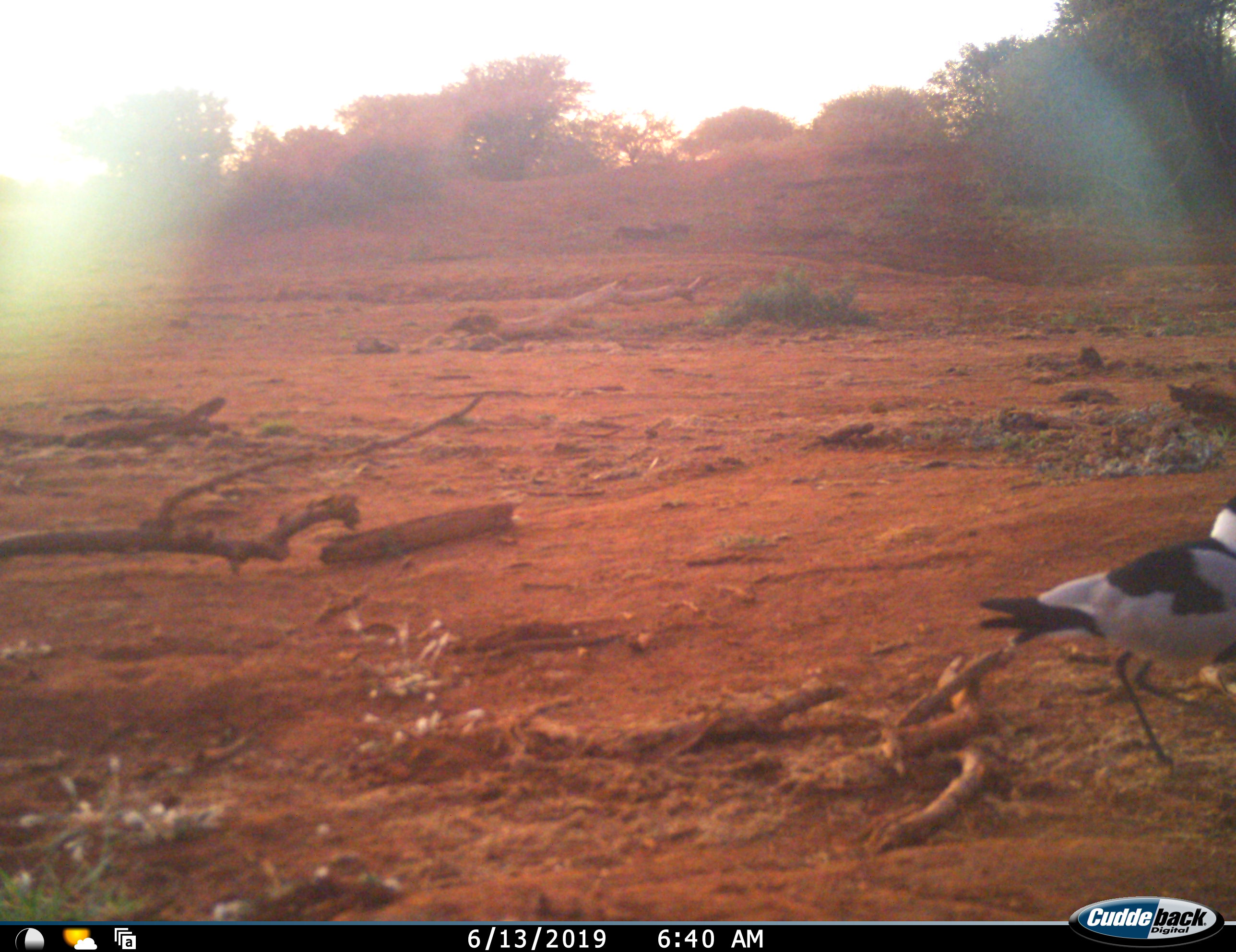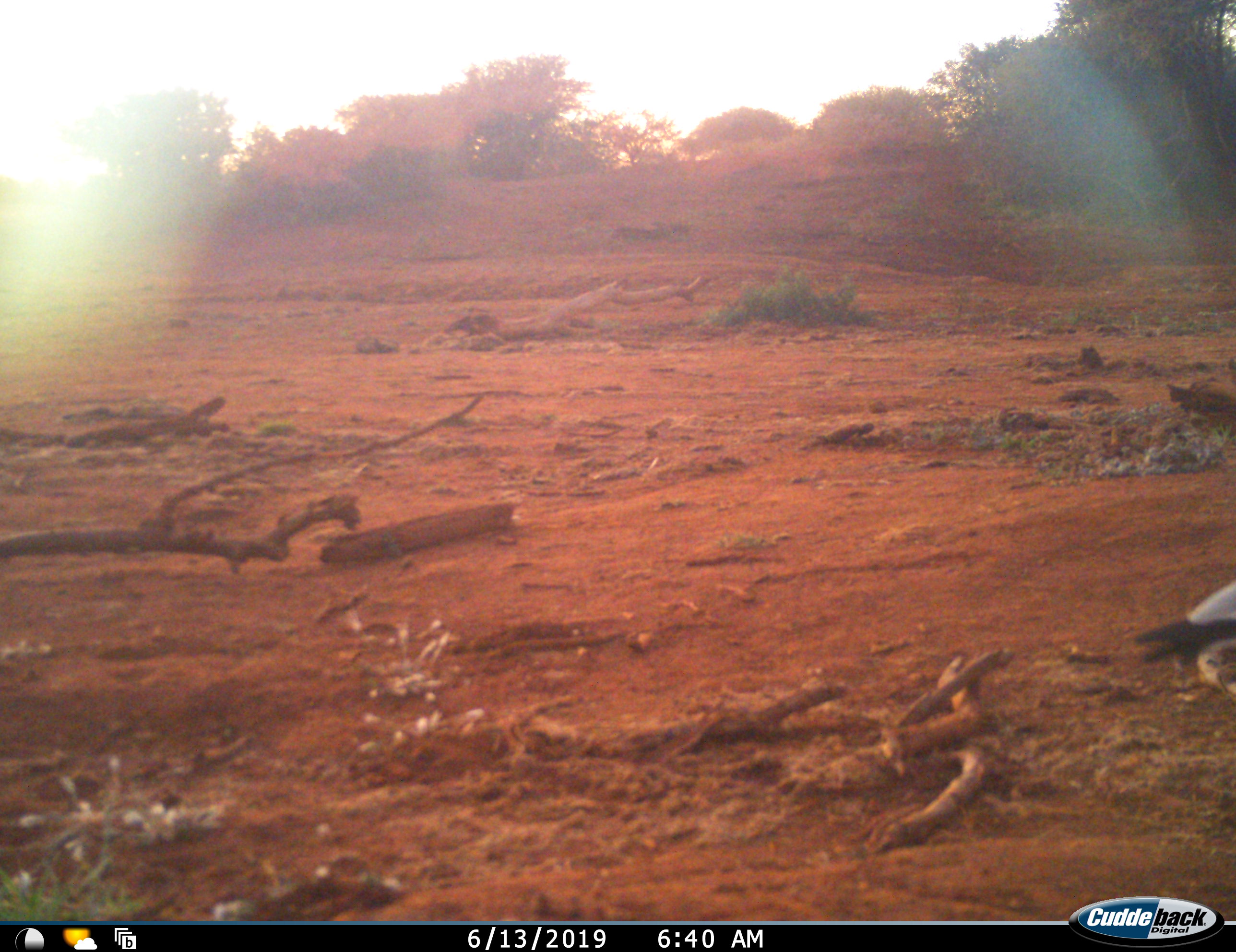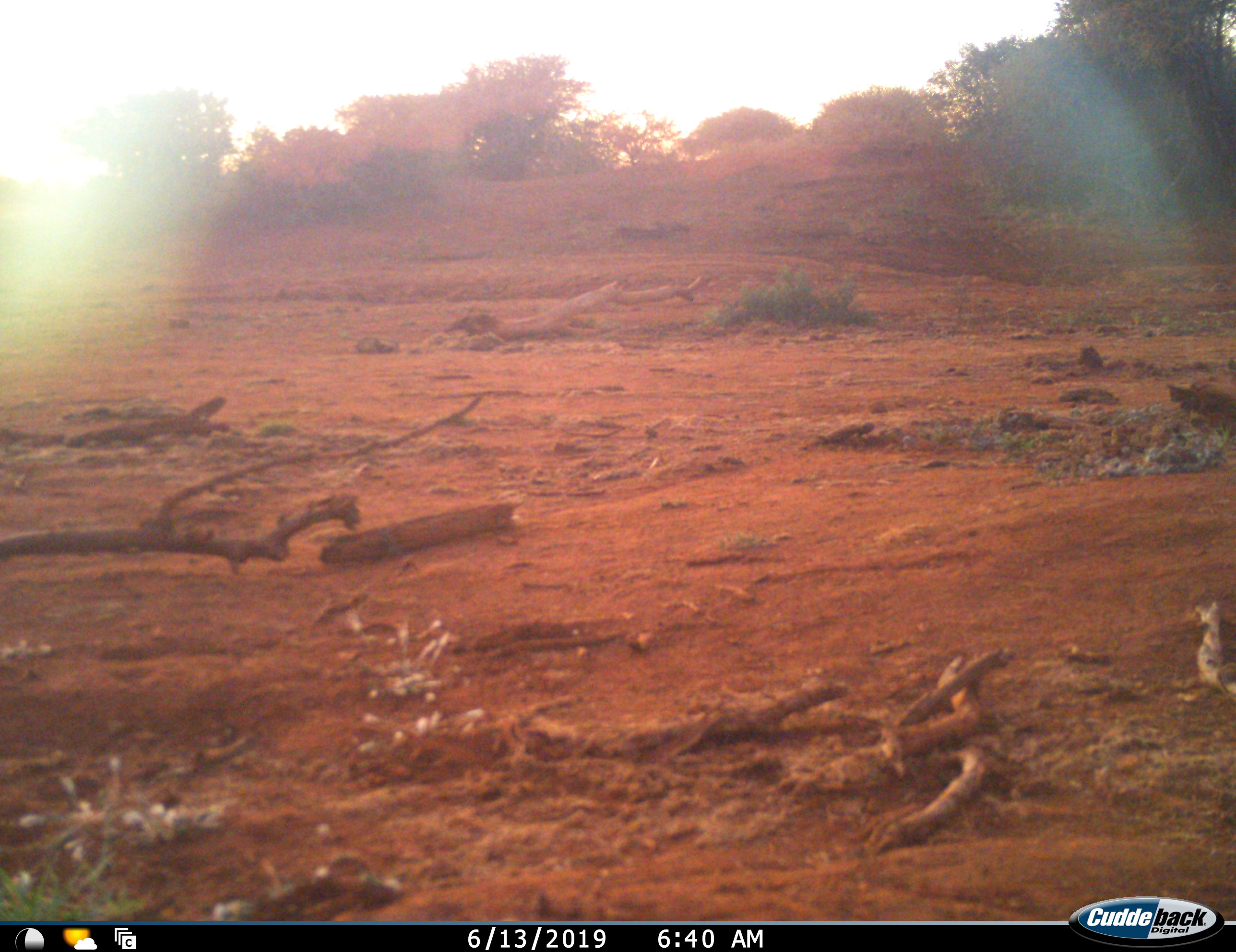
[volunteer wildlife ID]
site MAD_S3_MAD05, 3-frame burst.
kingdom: Animalia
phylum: Chordata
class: Aves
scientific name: Aves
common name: bird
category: birdother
Birdother (bird) (Aves), count 1. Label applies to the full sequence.